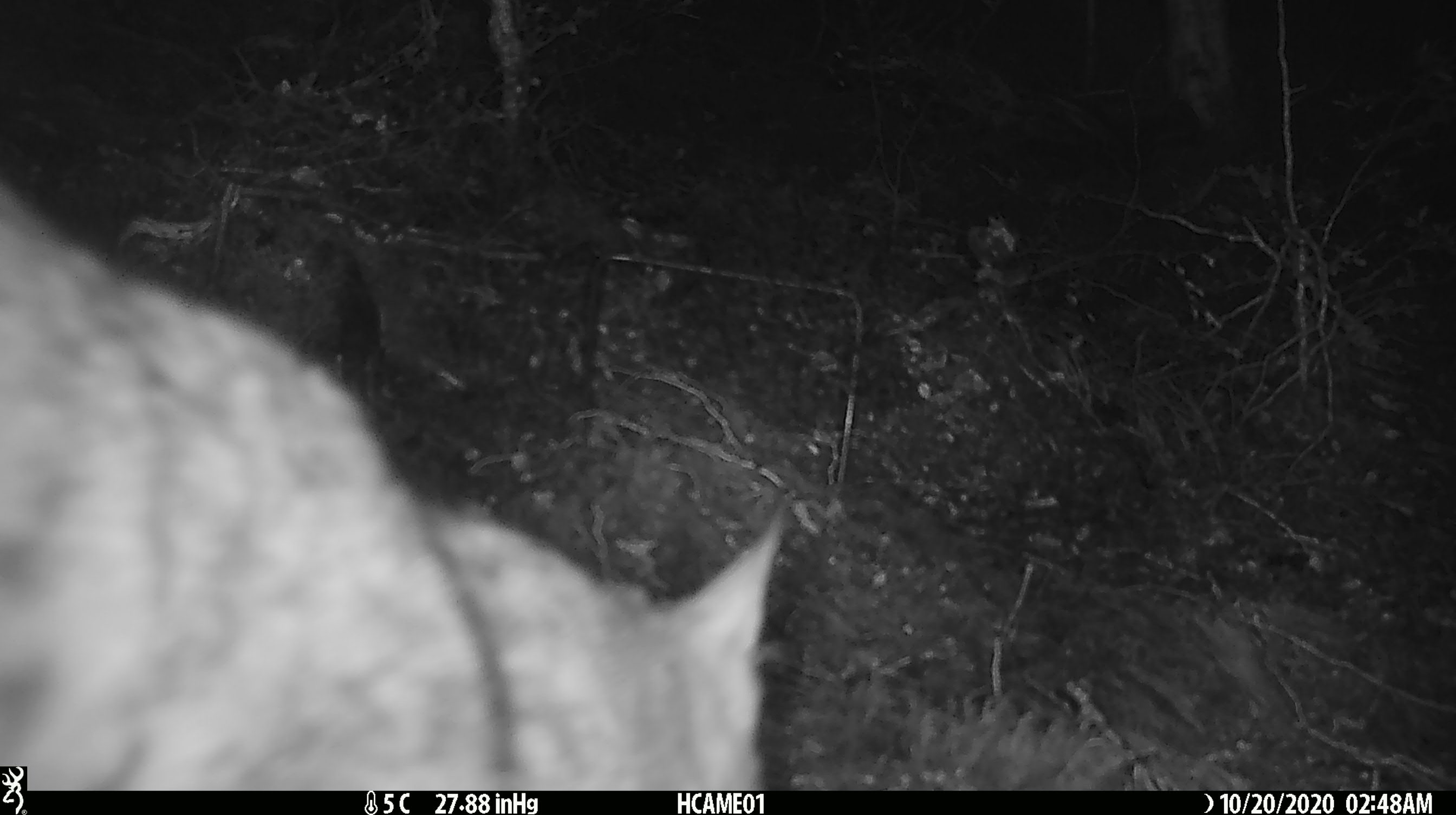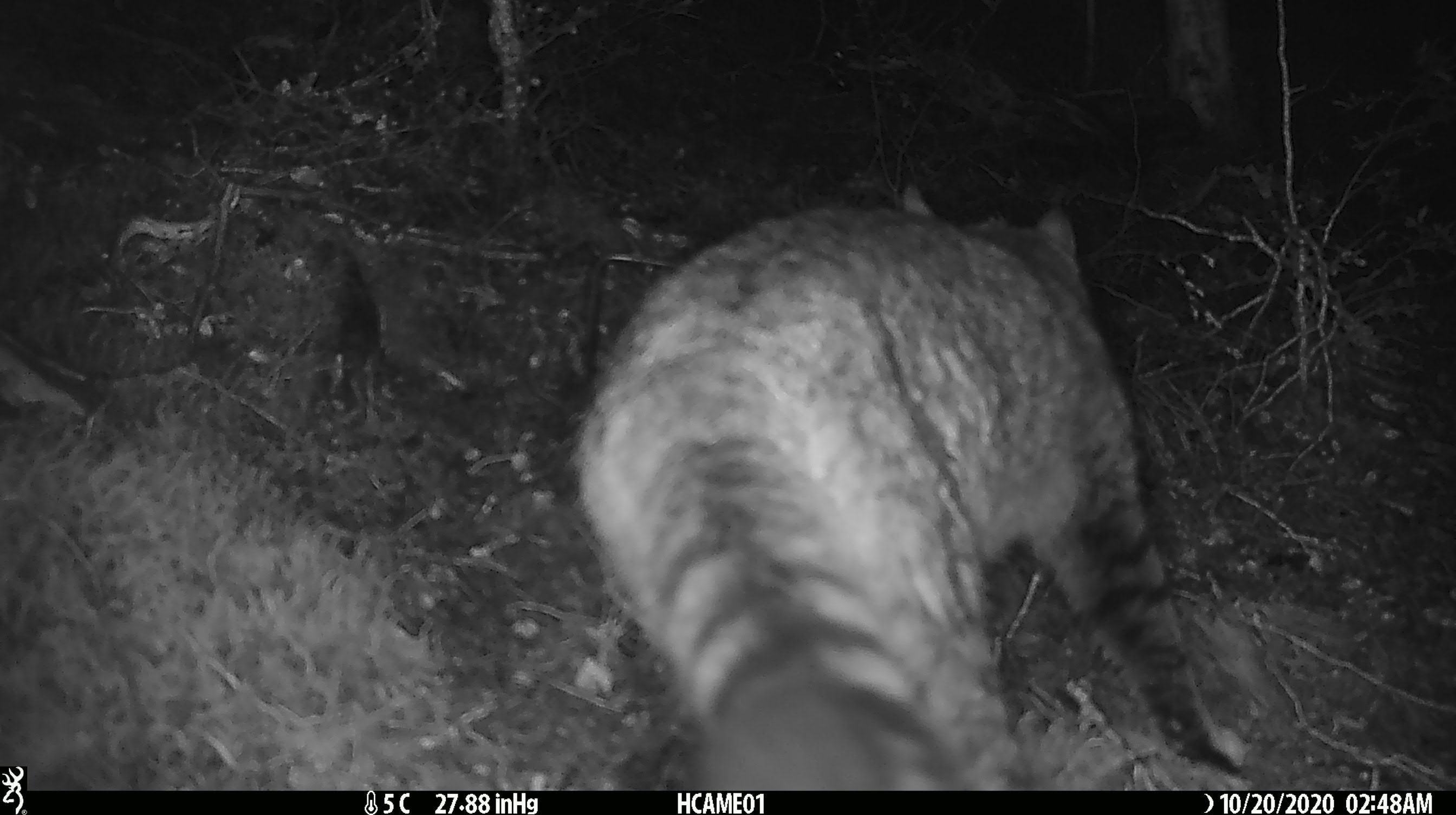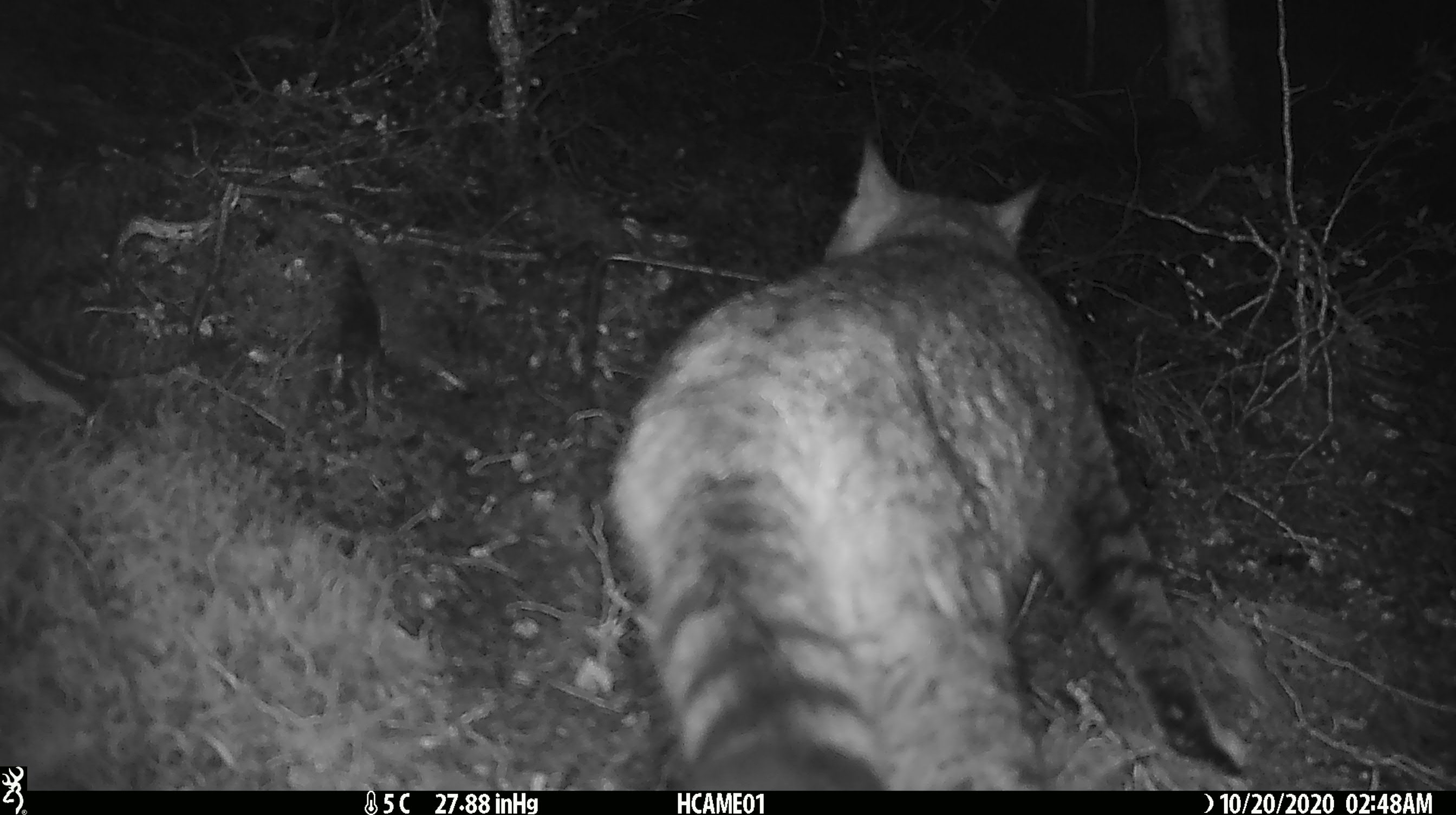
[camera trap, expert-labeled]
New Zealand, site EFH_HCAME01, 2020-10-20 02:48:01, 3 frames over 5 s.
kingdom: Animalia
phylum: Chordata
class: Mammalia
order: Carnivora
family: Felidae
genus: Felis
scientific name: Felis catus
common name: domestic cat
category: cat